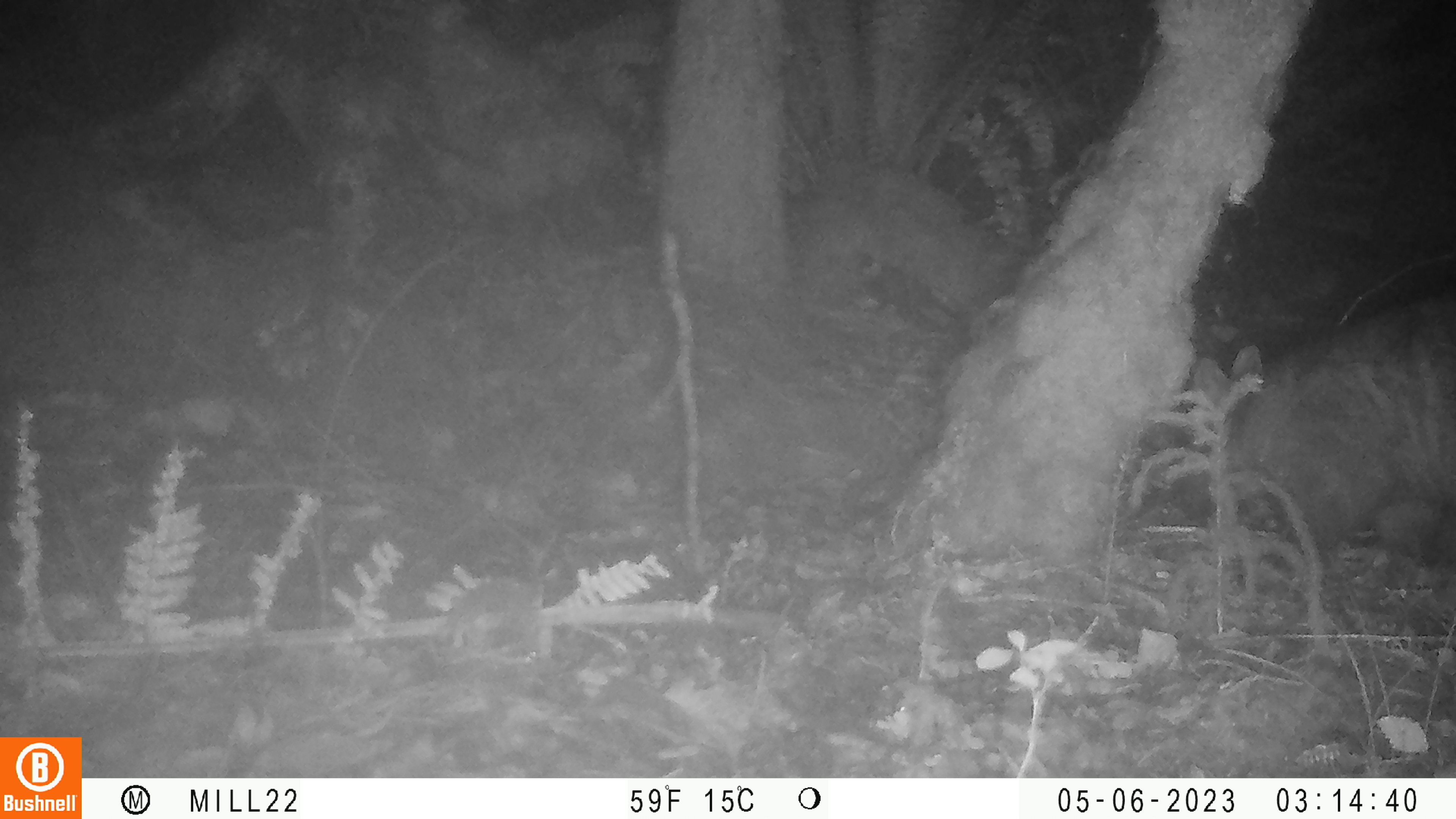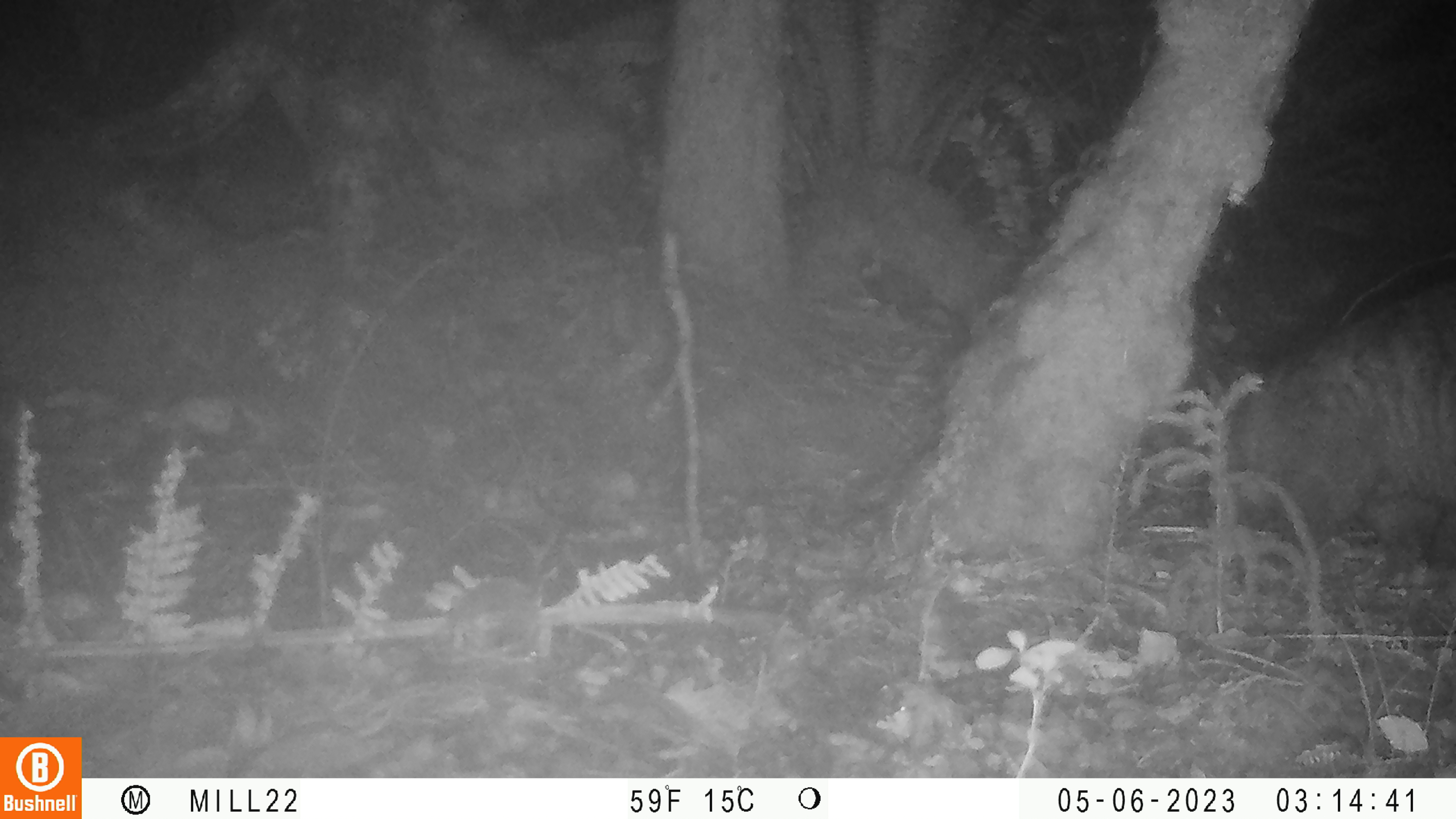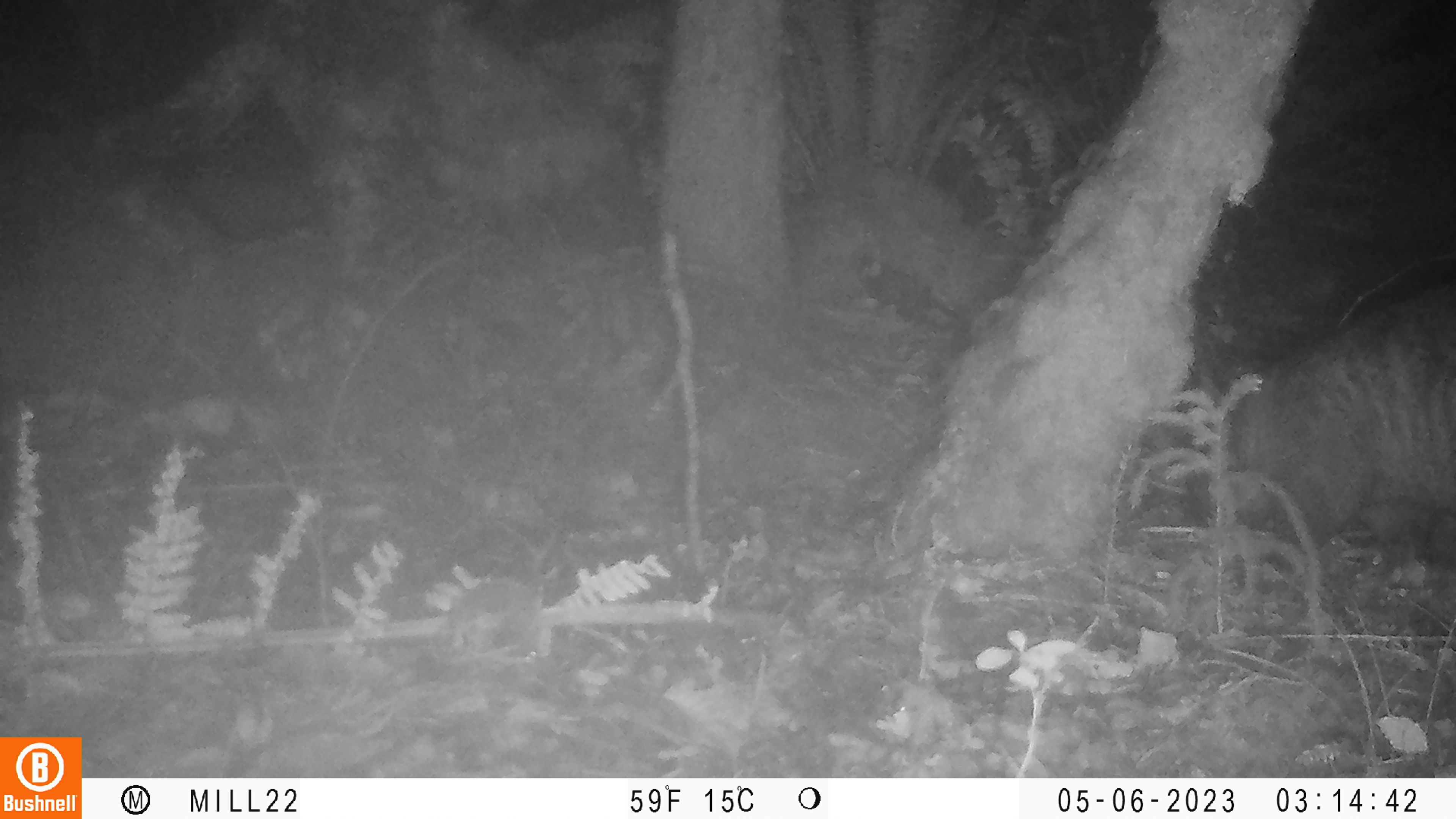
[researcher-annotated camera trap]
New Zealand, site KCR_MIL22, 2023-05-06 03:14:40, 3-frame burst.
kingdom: Animalia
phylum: Chordata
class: Mammalia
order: Diprotodontia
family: Phalangeridae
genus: Trichosurus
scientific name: Trichosurus vulpecula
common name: common brushtail possum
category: possum